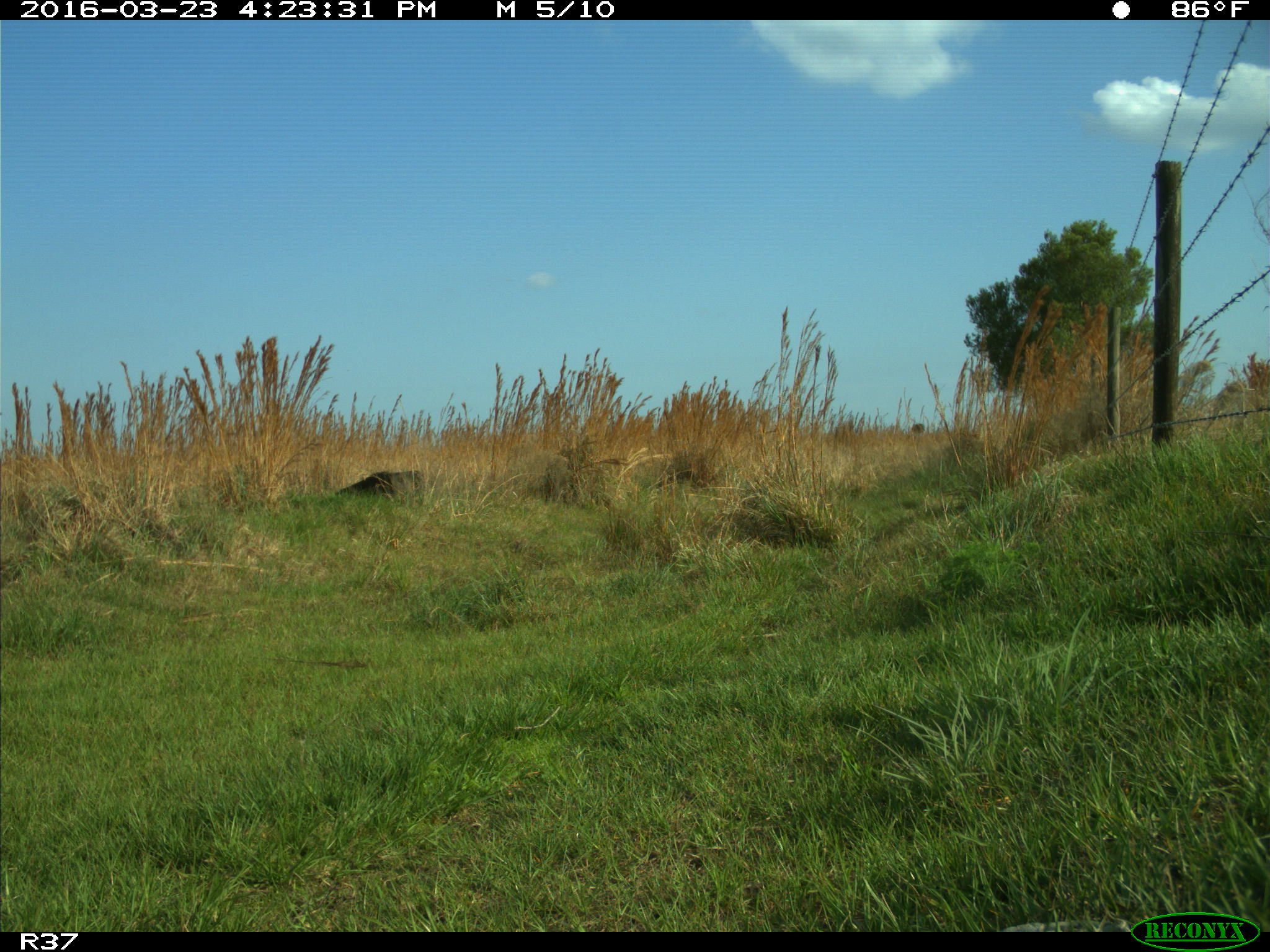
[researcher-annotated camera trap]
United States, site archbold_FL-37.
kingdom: Animalia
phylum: Chordata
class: Mammalia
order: Artiodactyla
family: Suidae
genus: Sus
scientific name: Sus scrofa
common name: wild boar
Sus scrofa (wild boar).